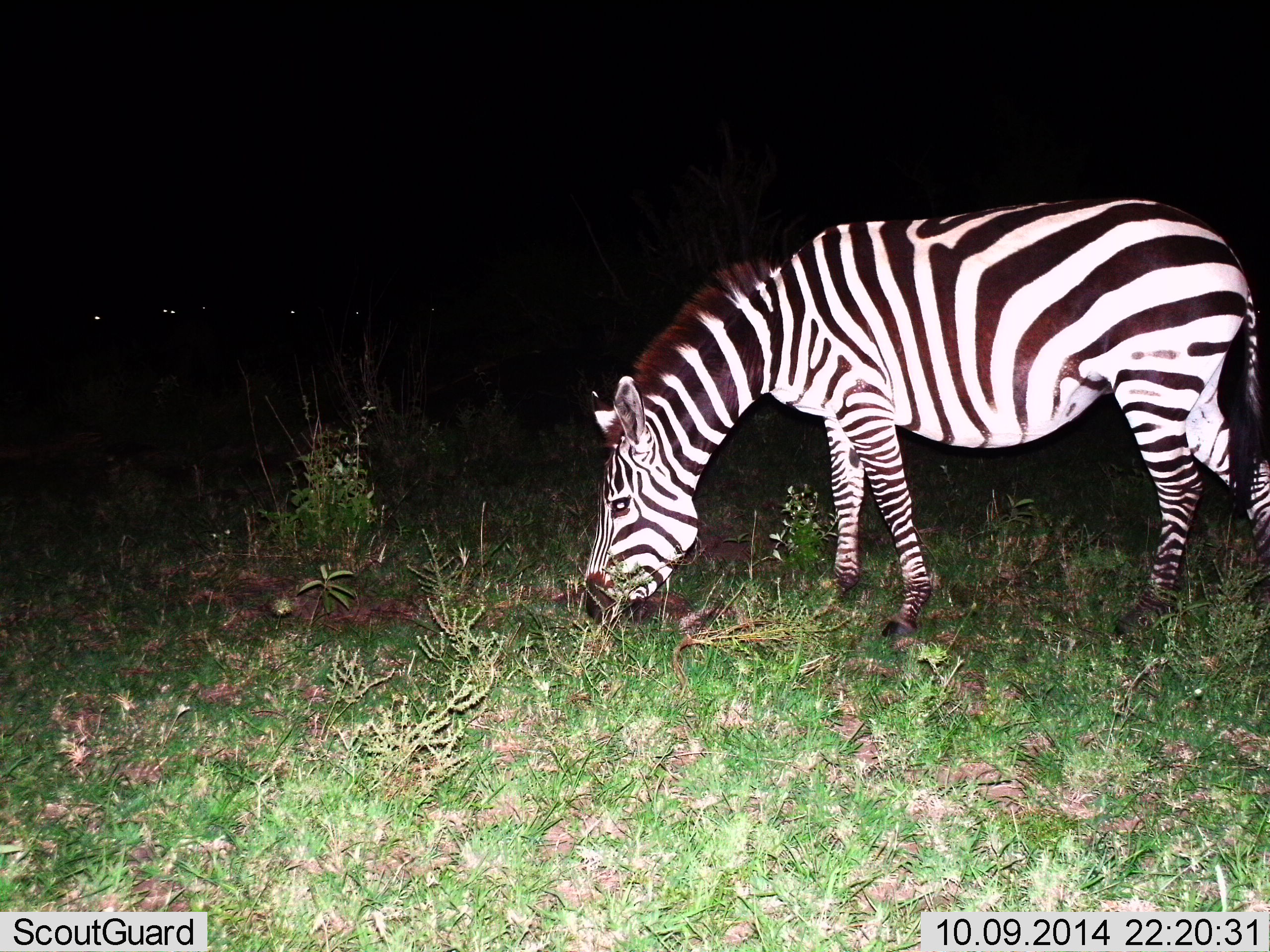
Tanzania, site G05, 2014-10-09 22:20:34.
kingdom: Animalia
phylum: Chordata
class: Mammalia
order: Perissodactyla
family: Equidae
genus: Equus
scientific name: Equus quagga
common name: plains zebra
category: zebra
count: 1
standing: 10%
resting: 0%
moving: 0%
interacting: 0%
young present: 0%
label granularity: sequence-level